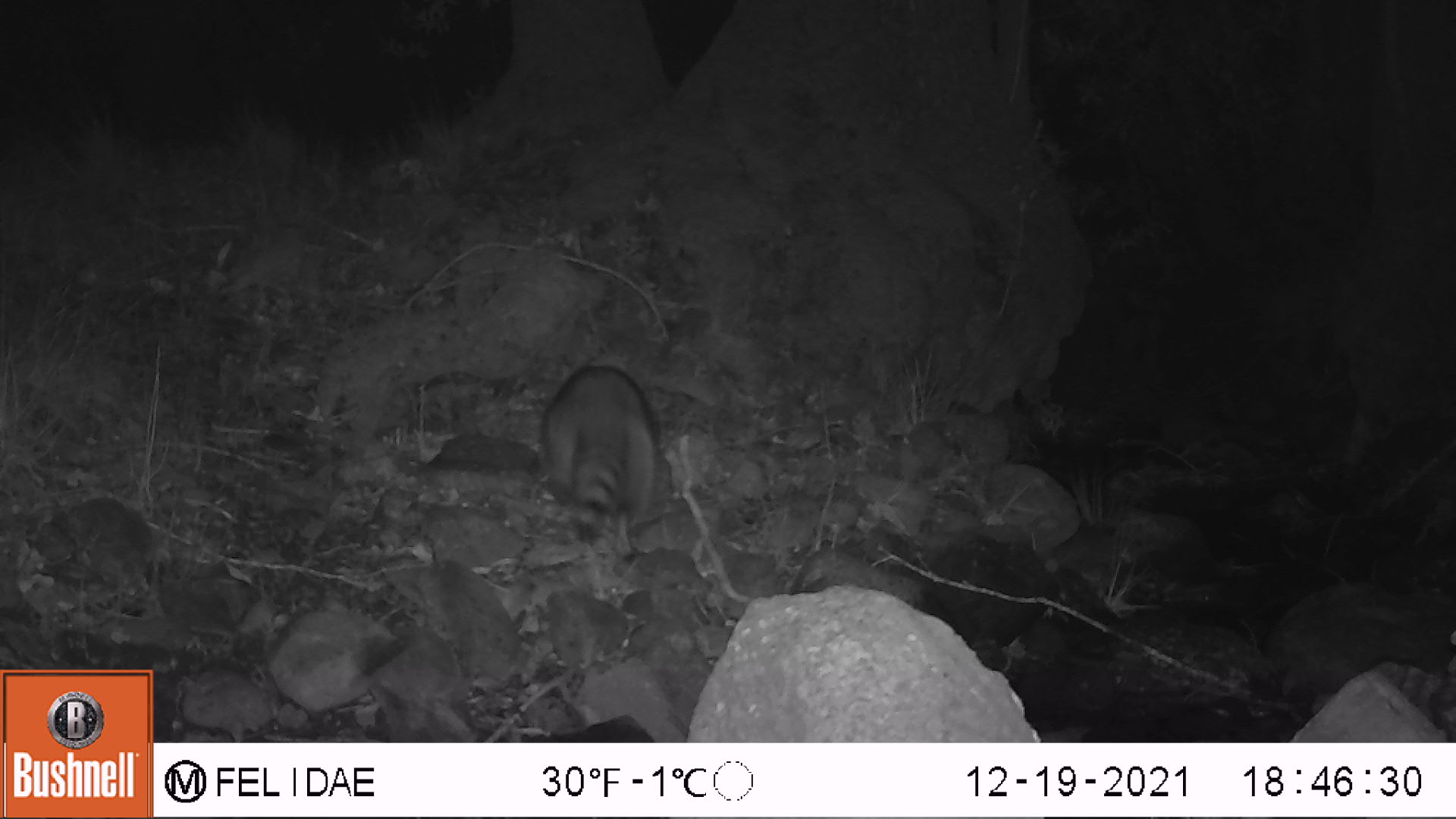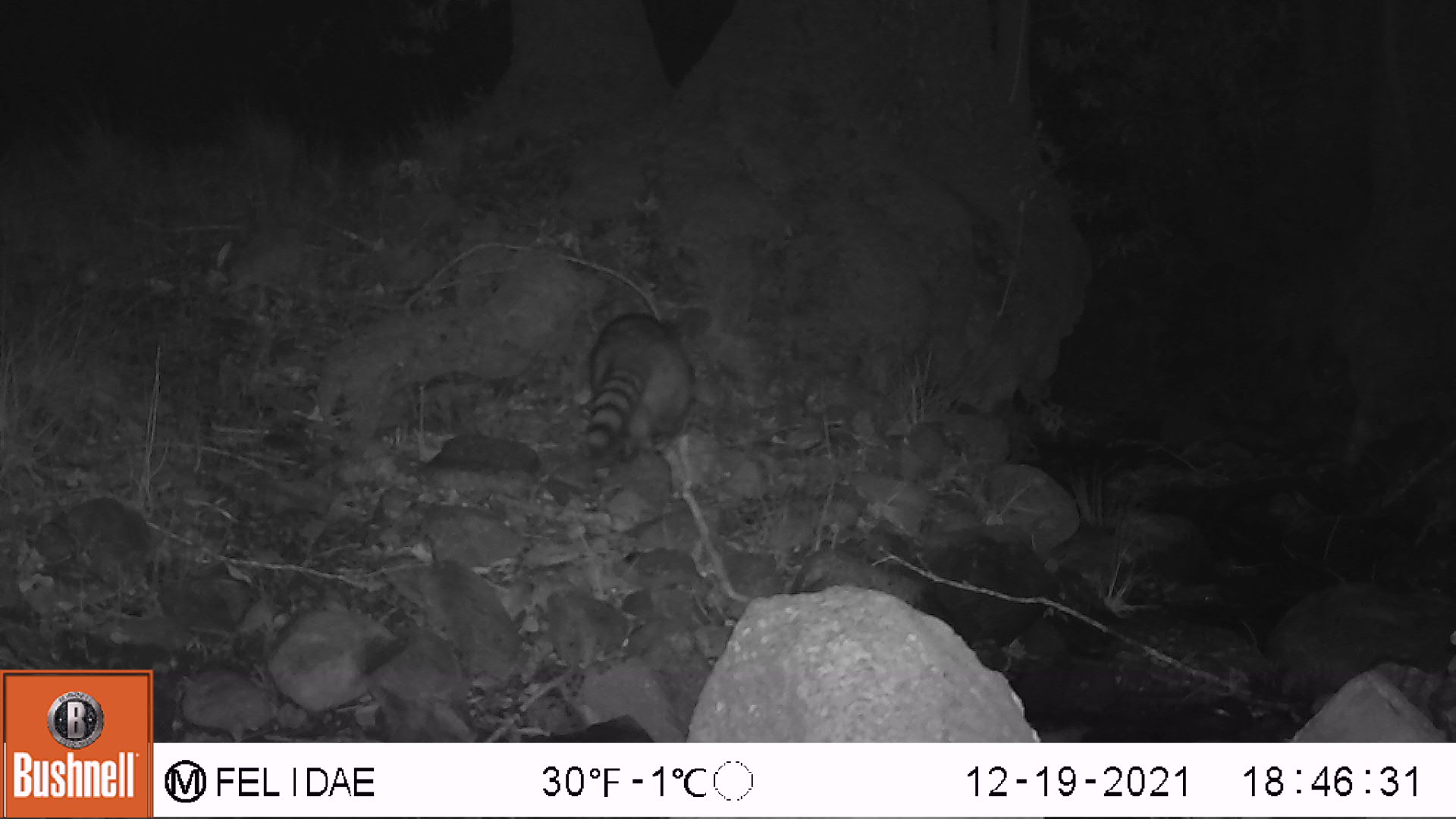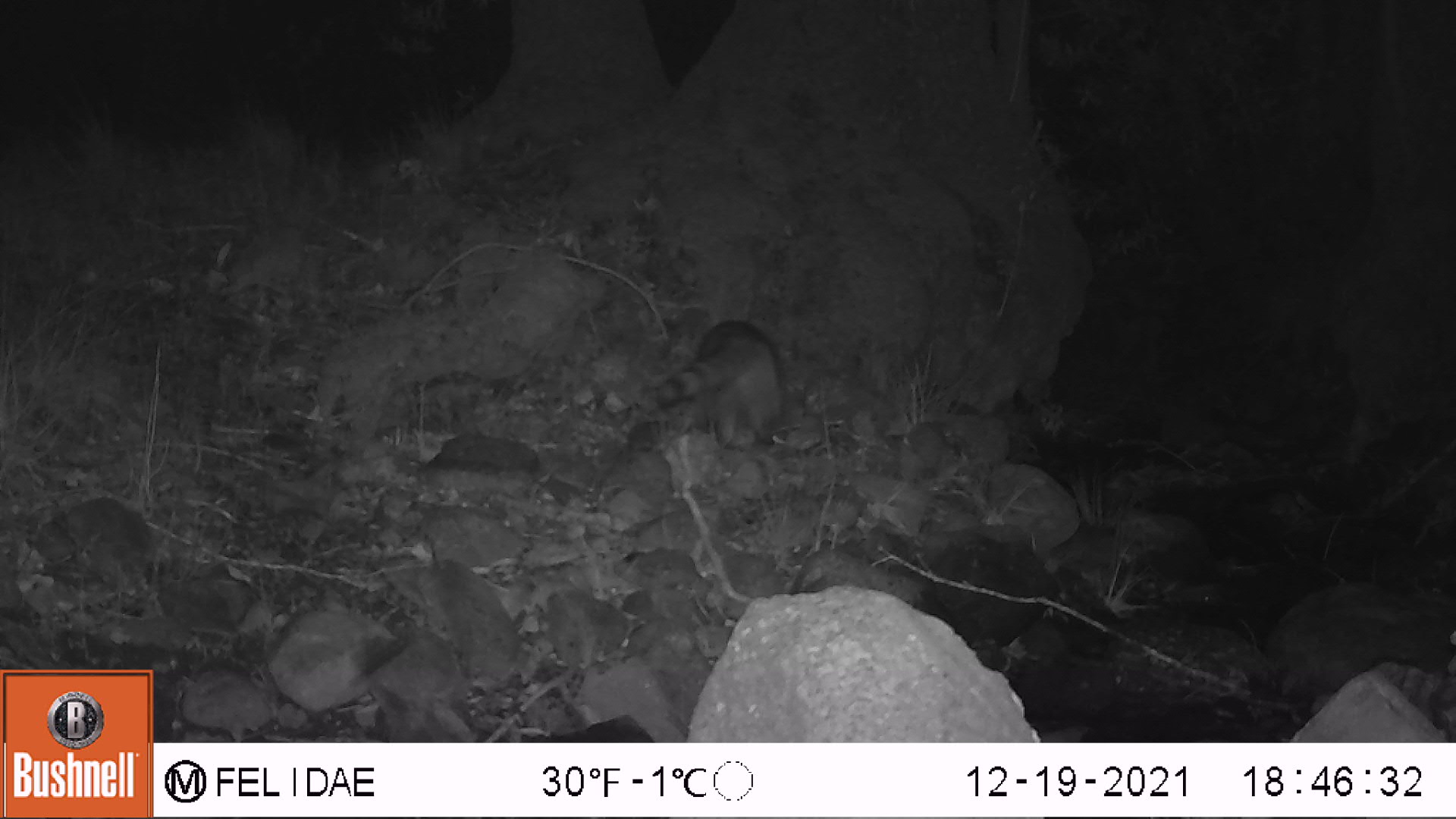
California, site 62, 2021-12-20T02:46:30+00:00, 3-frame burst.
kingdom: Animalia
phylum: Chordata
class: Mammalia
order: Carnivora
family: Procyonidae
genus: Procyon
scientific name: Procyon lotor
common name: raccoon